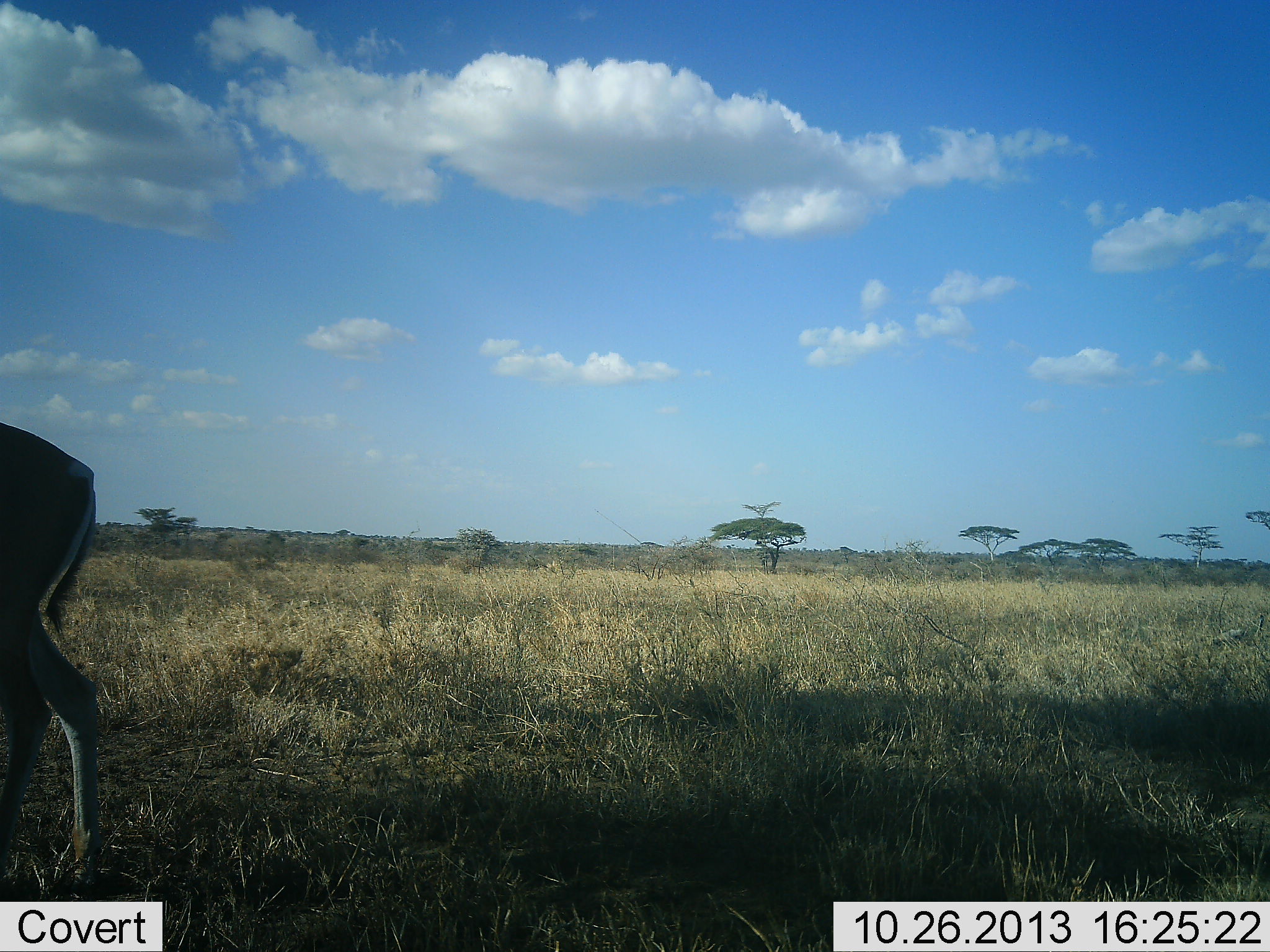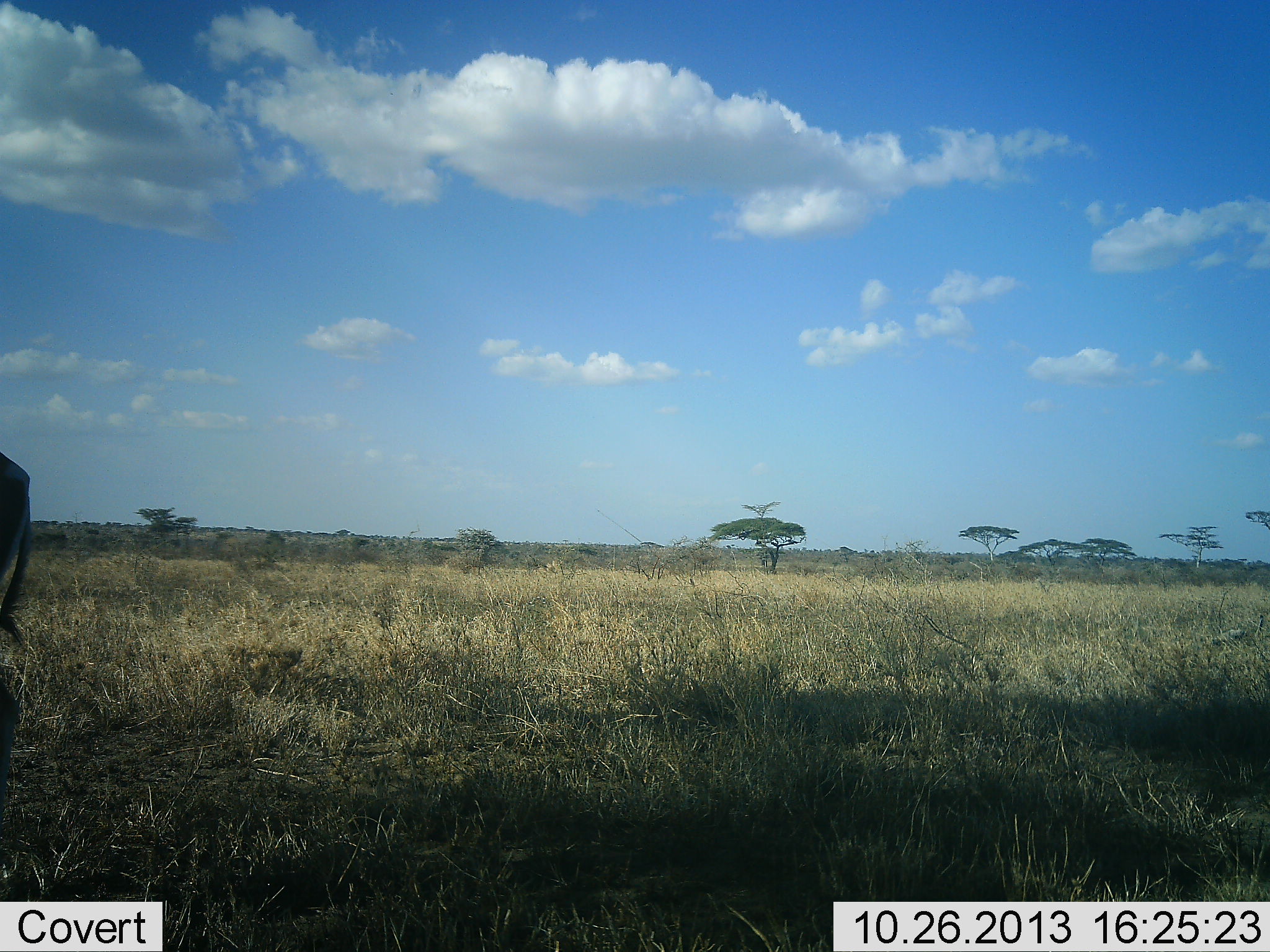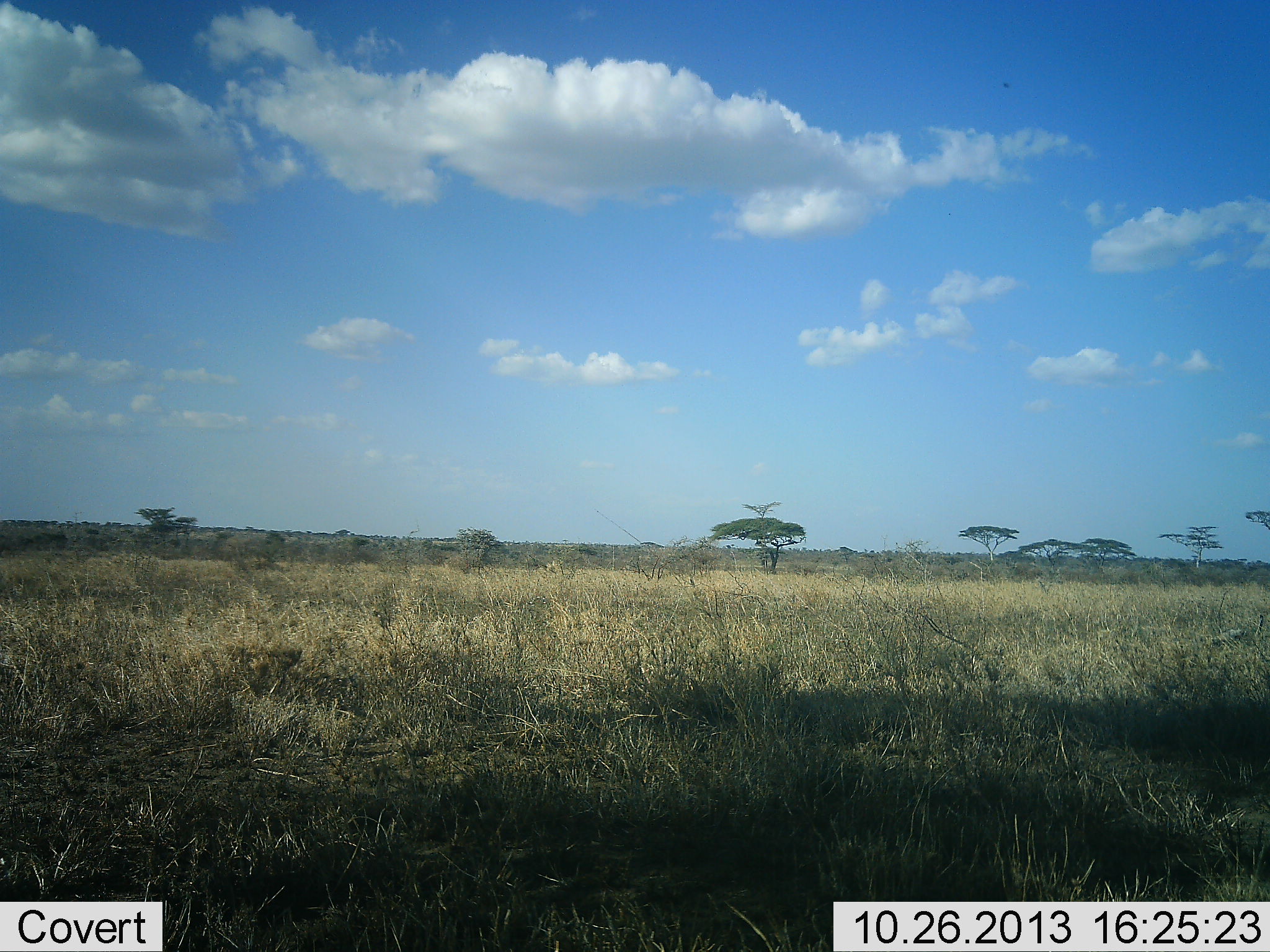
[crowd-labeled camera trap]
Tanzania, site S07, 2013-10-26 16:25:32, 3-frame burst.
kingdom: Animalia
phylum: Chordata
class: Mammalia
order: Artiodactyla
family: Bovidae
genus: Nanger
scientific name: Nanger granti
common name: grant's gazelle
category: gazellegrants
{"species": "gazellegrants (grant's gazelle) (Nanger granti)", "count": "1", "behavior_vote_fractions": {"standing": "14%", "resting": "0%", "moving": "86%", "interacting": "0%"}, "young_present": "0%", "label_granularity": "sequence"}